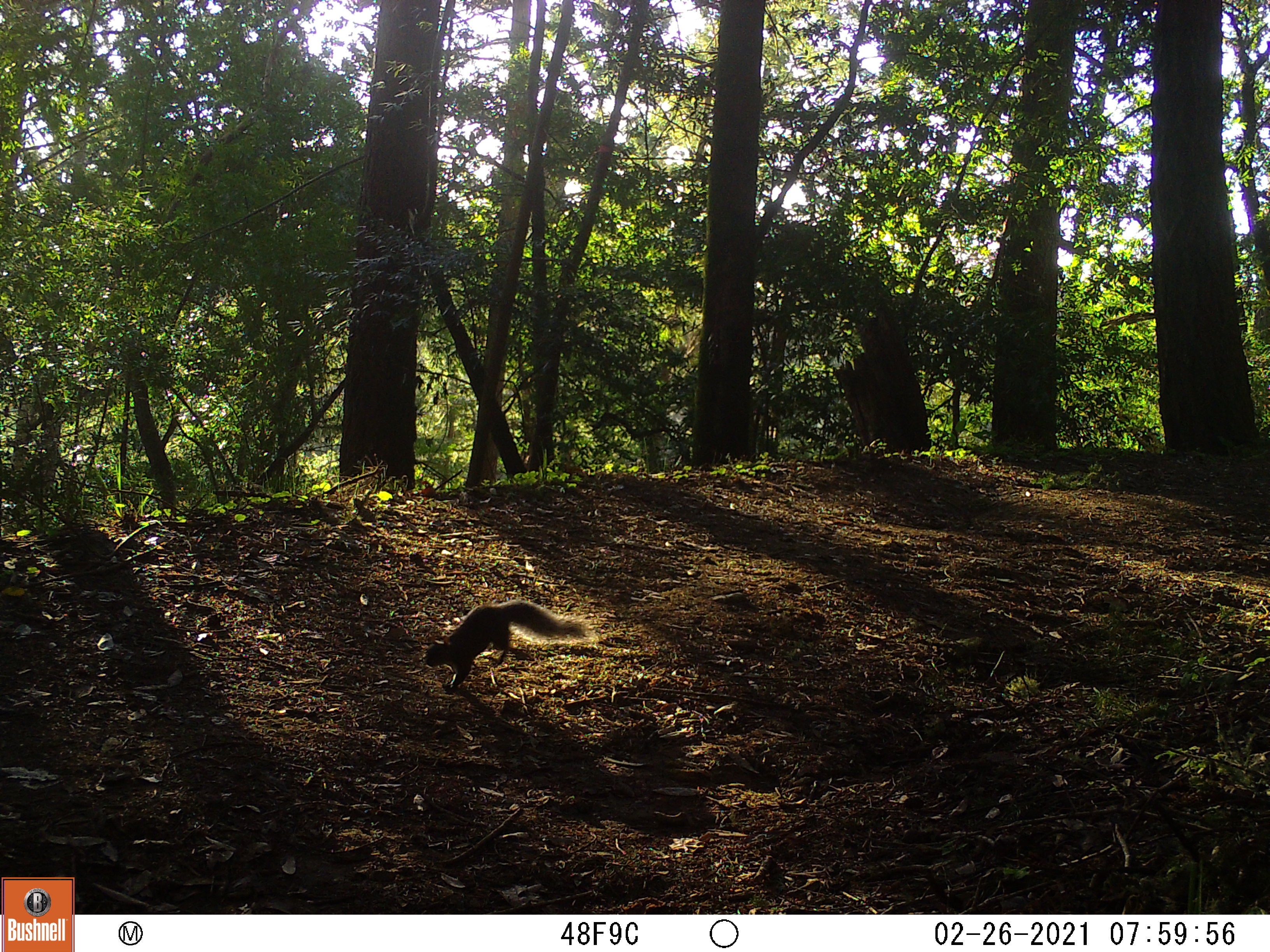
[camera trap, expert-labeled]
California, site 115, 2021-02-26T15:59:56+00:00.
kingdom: Animalia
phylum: Chordata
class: Mammalia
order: Rodentia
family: Sciuridae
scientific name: Sciuridae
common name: squirrel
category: unknown squirrel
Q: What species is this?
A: Unknown squirrel (squirrel) (Sciuridae).